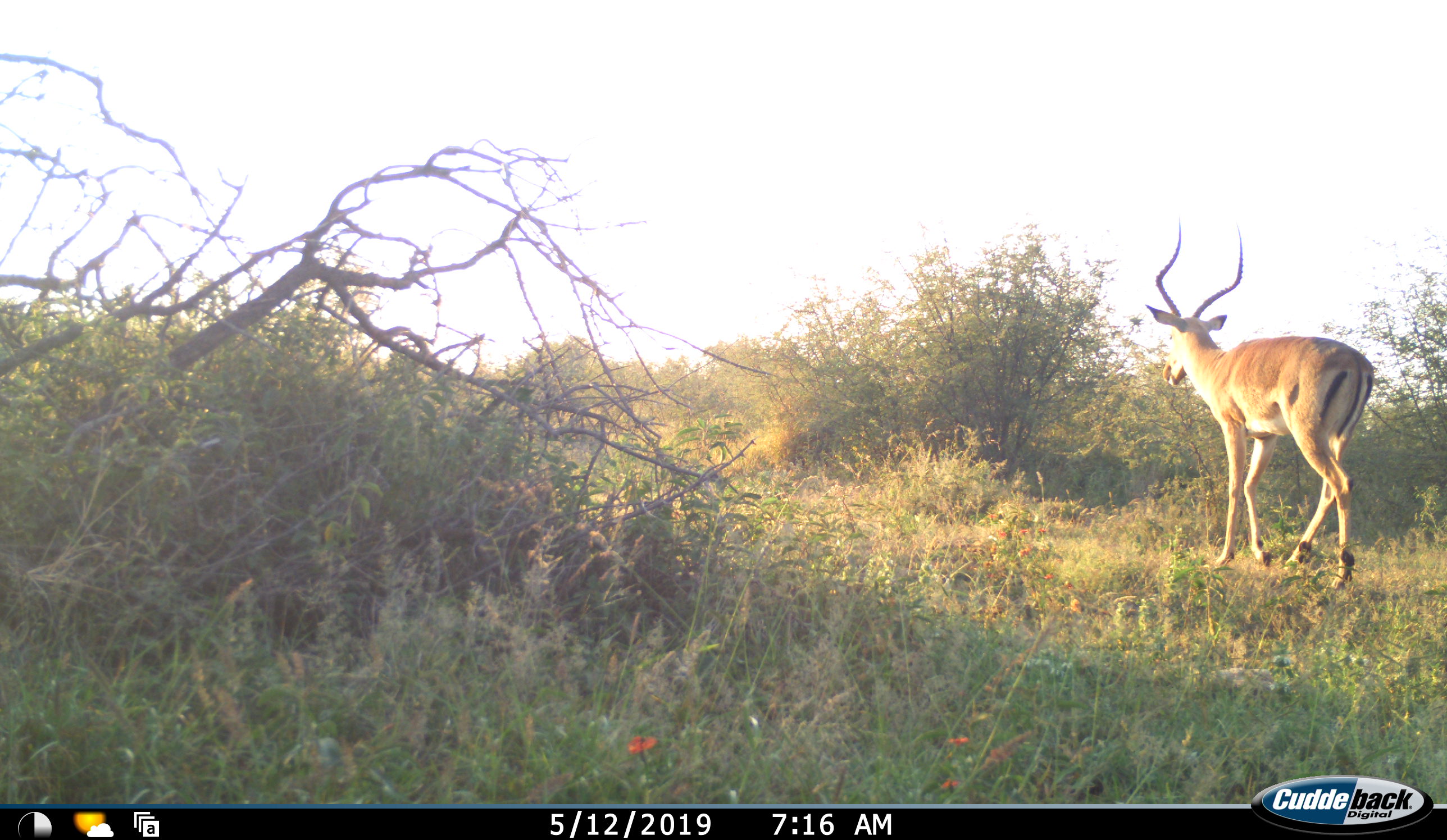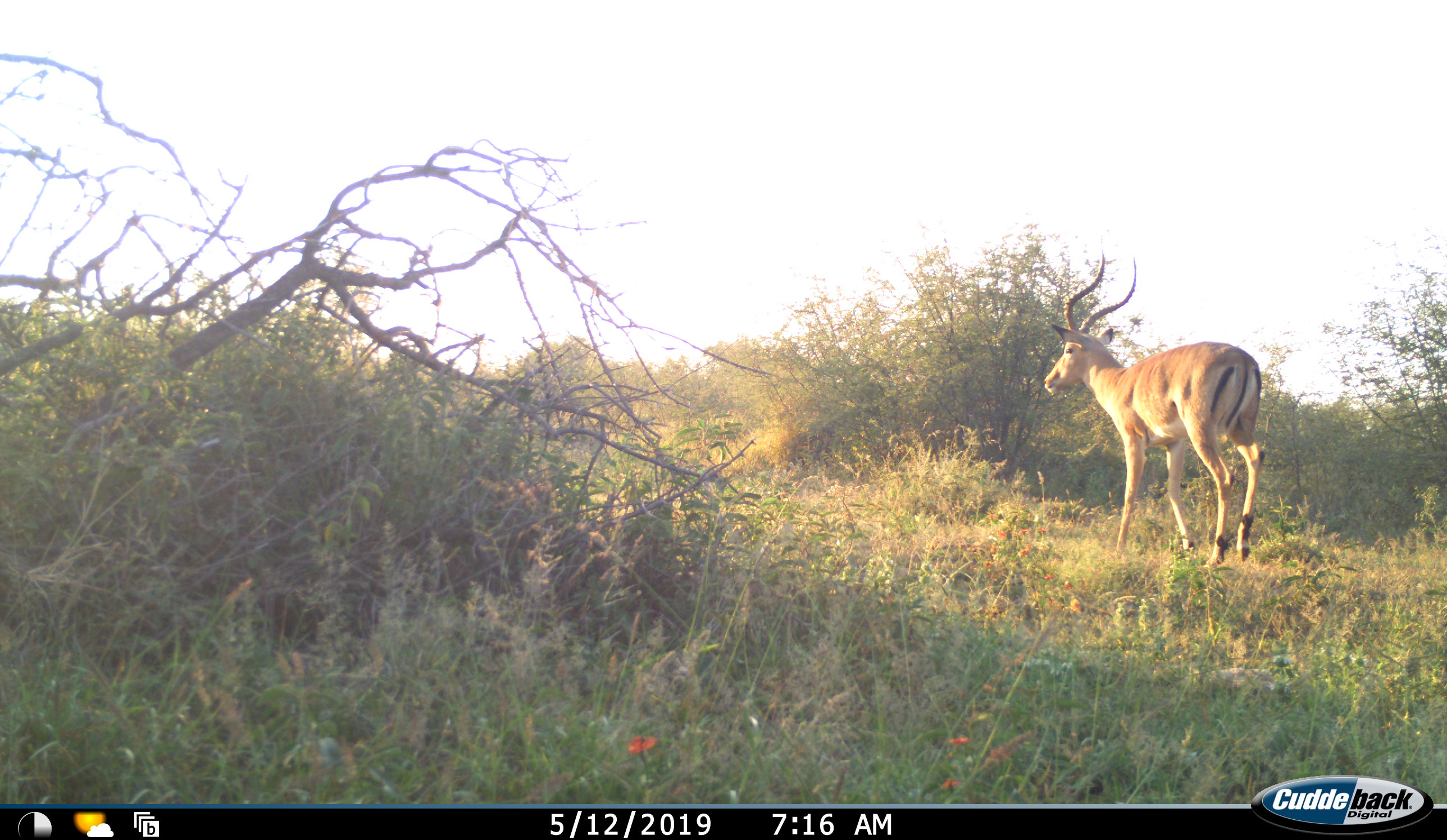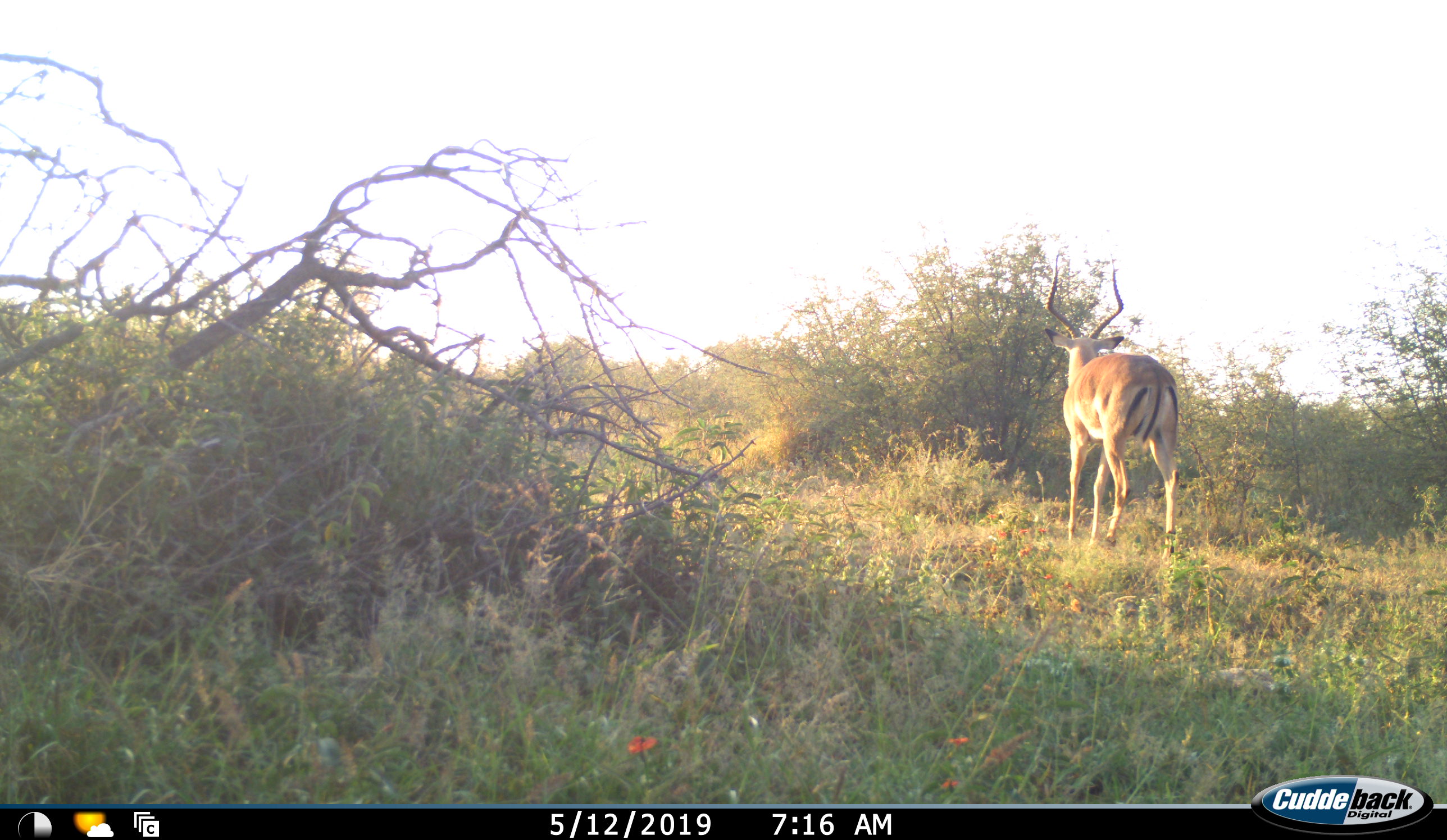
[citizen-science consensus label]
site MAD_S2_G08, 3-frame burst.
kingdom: Animalia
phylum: Chordata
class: Mammalia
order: Artiodactyla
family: Bovidae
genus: Aepyceros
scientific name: Aepyceros melampus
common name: impala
Impala (Aepyceros melampus), count 1. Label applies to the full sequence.